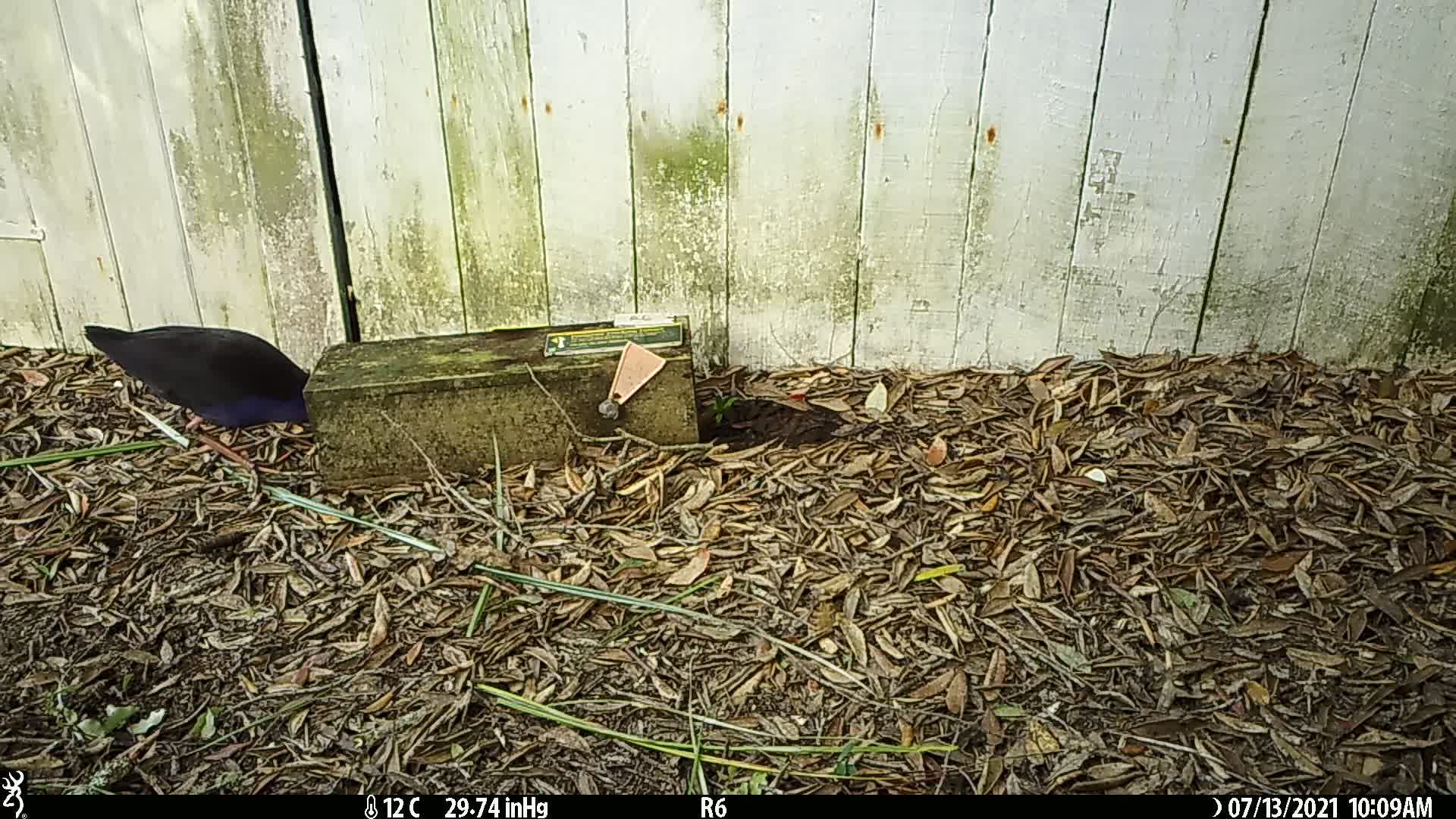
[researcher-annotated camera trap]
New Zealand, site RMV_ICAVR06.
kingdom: Animalia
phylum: Chordata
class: Aves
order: Gruiformes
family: Rallidae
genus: Porphyrio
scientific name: Porphyrio melanotus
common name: australasian swamphen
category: pukeko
Pukeko (australasian swamphen) (Porphyrio melanotus).